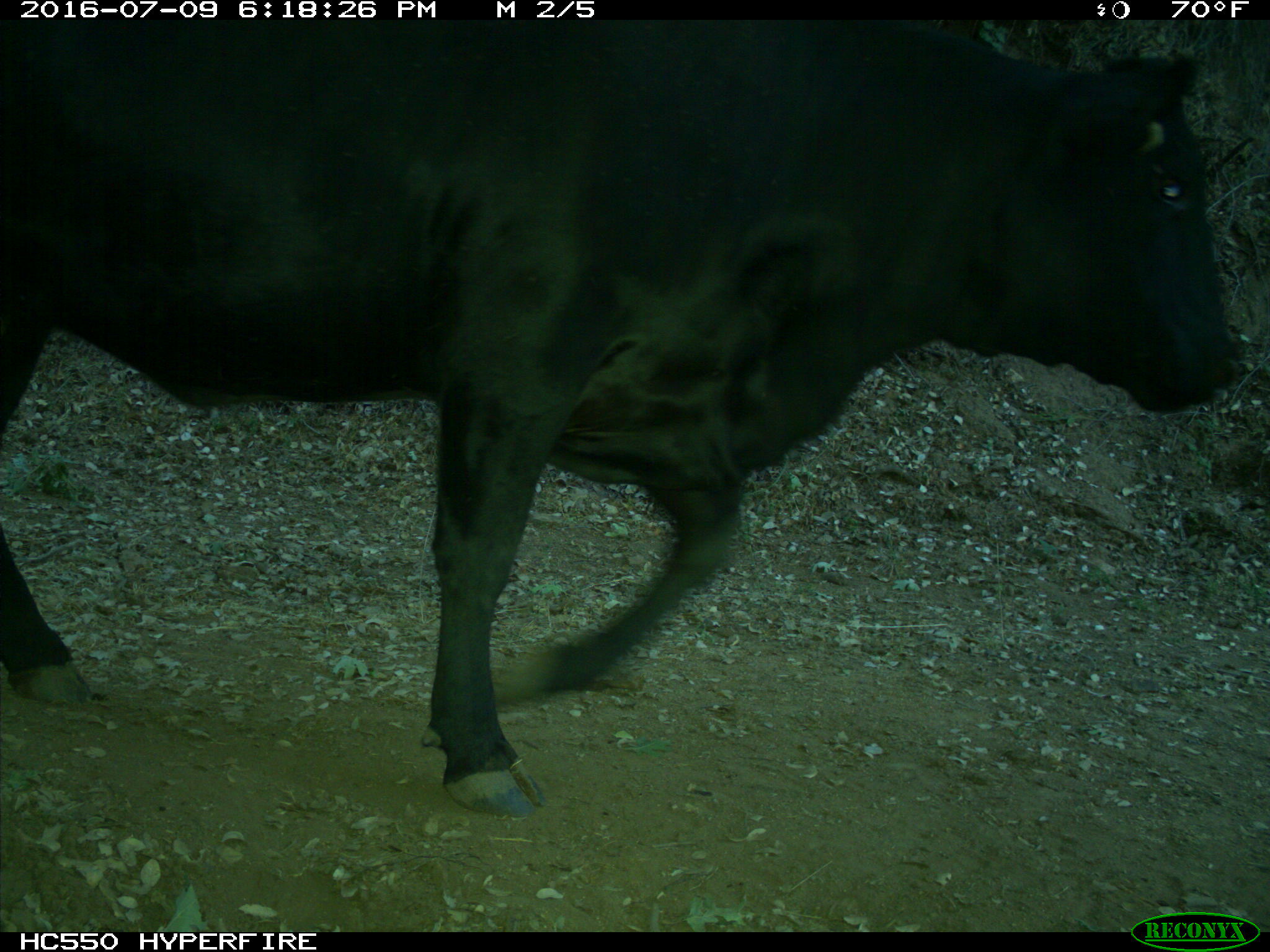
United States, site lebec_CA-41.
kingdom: Animalia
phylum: Chordata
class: Mammalia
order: Artiodactyla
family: Bovidae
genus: Bos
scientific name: Bos taurus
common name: domestic cow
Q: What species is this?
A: Bos taurus (domestic cow).